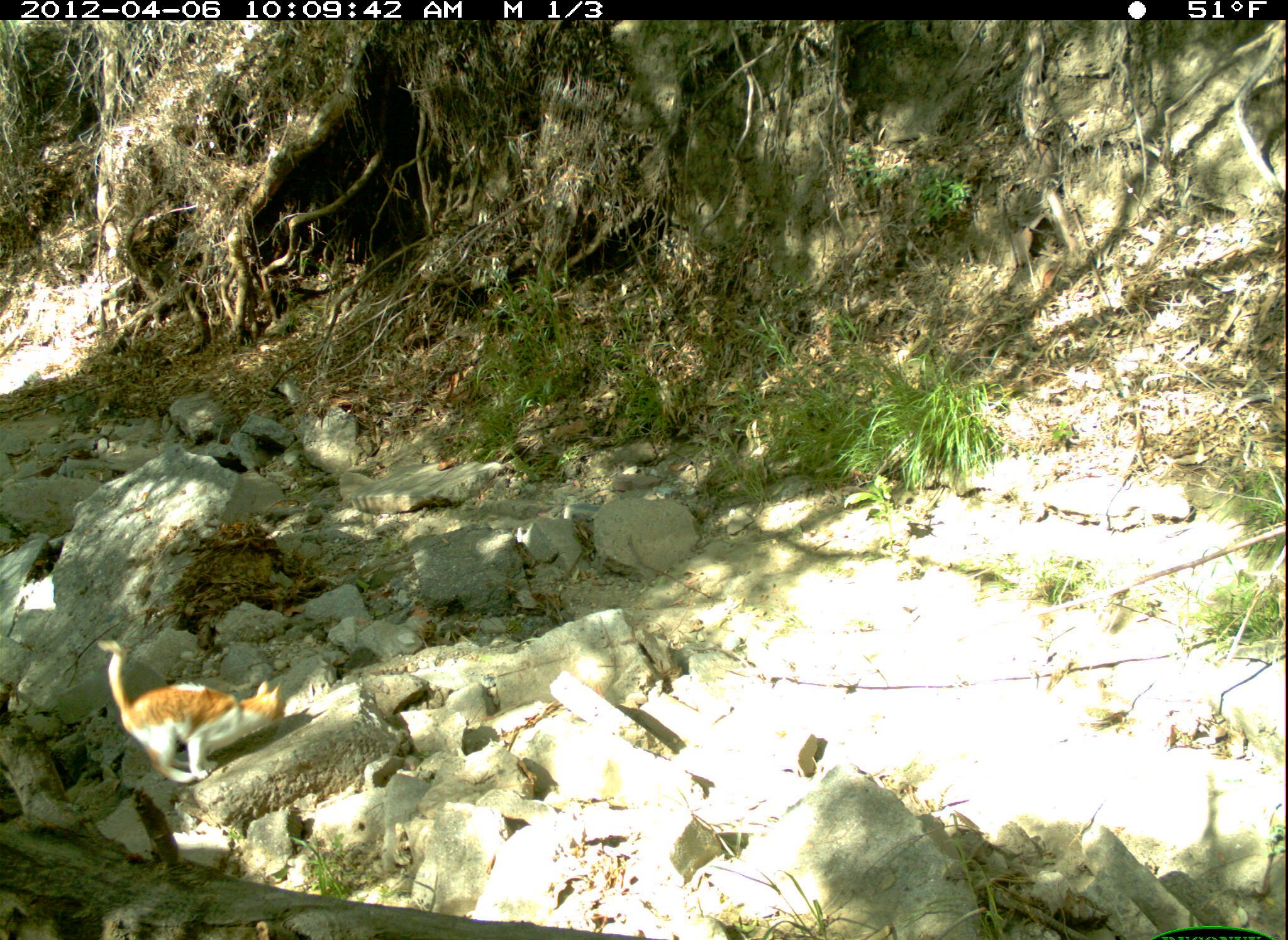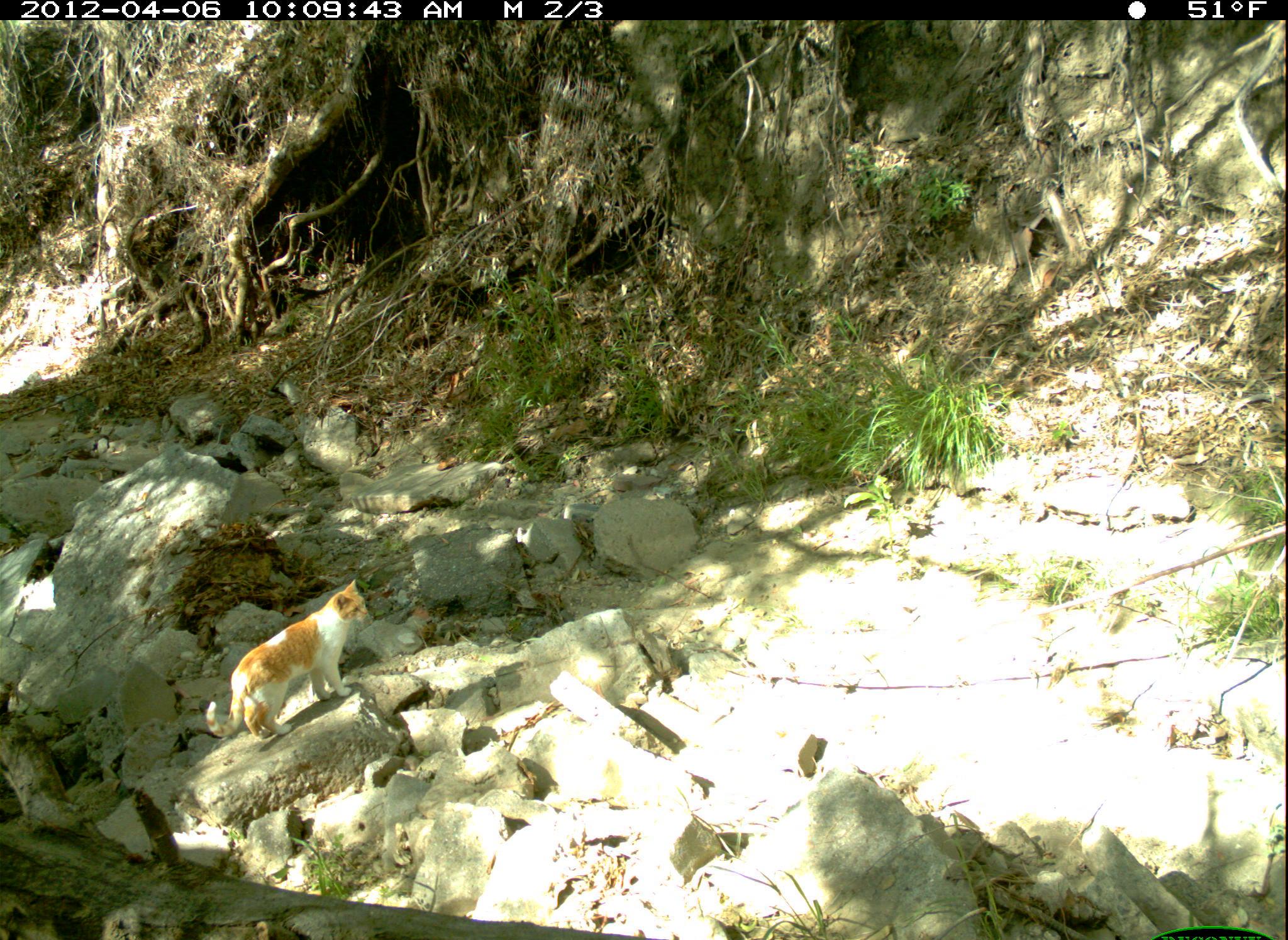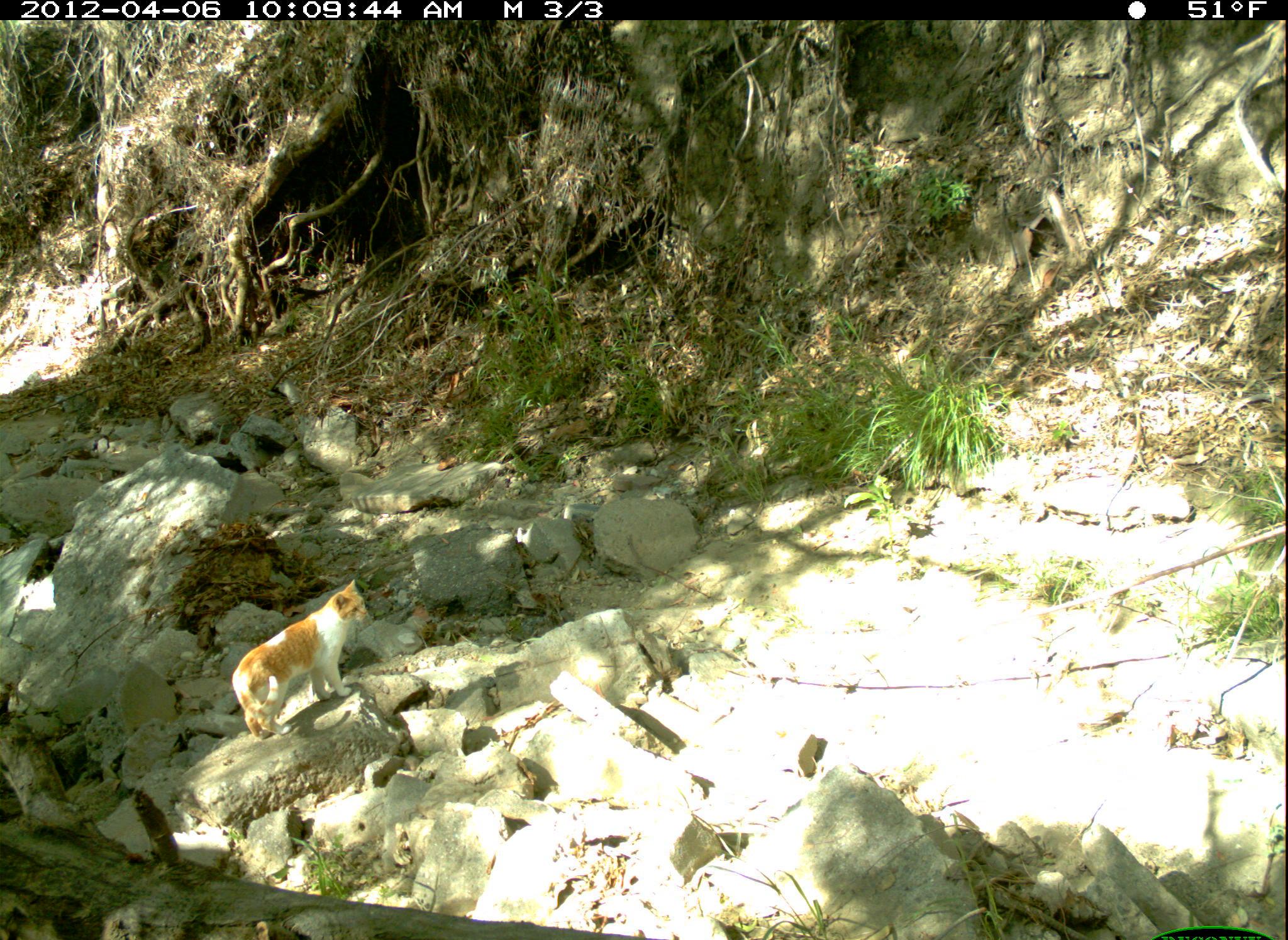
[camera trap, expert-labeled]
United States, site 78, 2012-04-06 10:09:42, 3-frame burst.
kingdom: Animalia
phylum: Chordata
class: Mammalia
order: Carnivora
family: Felidae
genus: Felis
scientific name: Felis catus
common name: cat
Cat (Felis catus).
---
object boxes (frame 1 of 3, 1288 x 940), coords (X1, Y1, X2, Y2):
cat: (93, 635, 291, 792)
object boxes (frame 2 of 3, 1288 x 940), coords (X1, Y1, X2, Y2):
cat: (190, 570, 401, 772)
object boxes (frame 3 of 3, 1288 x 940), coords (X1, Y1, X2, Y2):
cat: (224, 578, 402, 743)